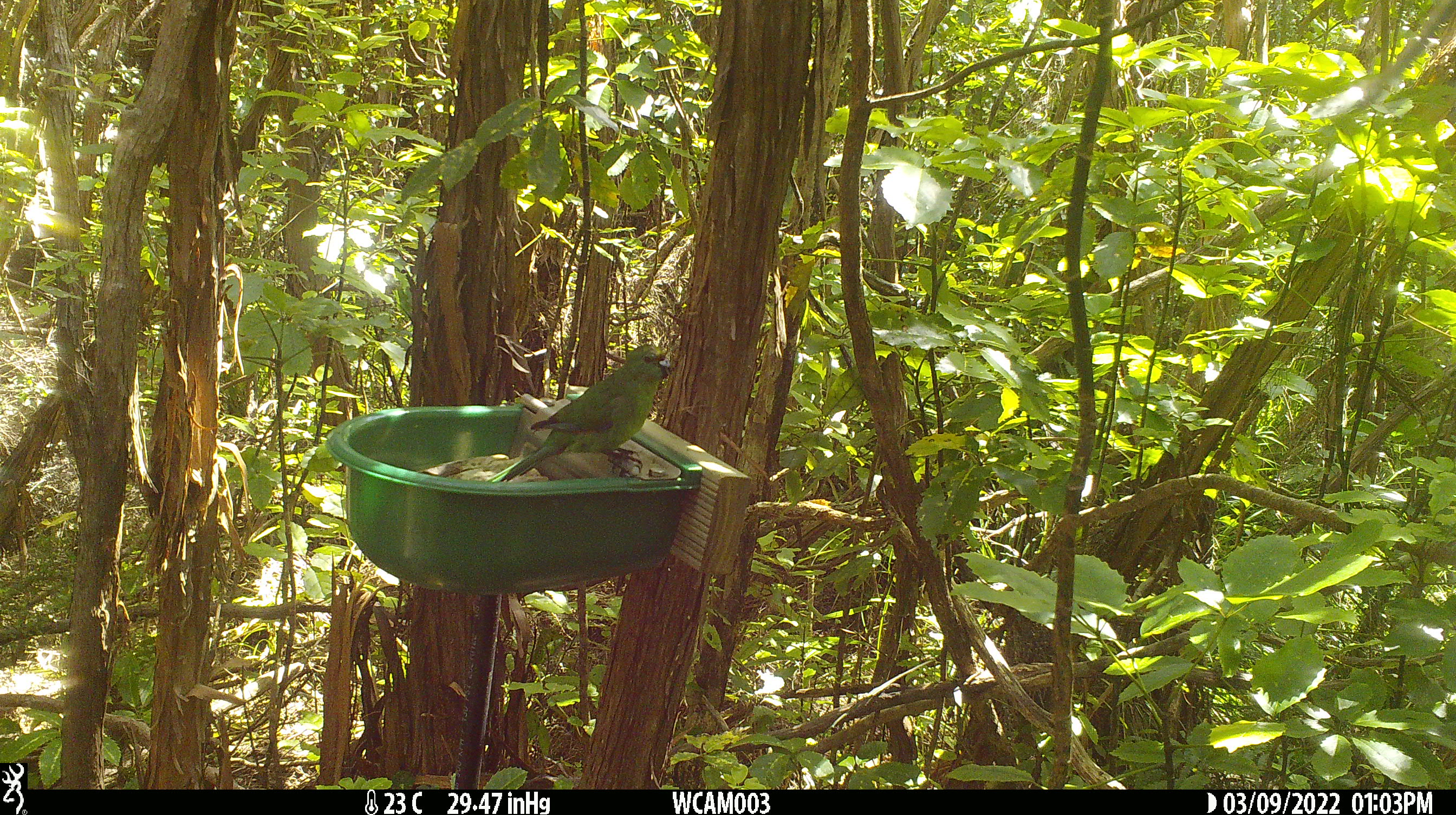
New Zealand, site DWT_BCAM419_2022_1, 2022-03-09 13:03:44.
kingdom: Animalia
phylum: Chordata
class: Aves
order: Psittaciformes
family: Psittaculidae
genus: Cyanoramphus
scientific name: Cyanoramphus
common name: parakeet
Parakeet (Cyanoramphus).